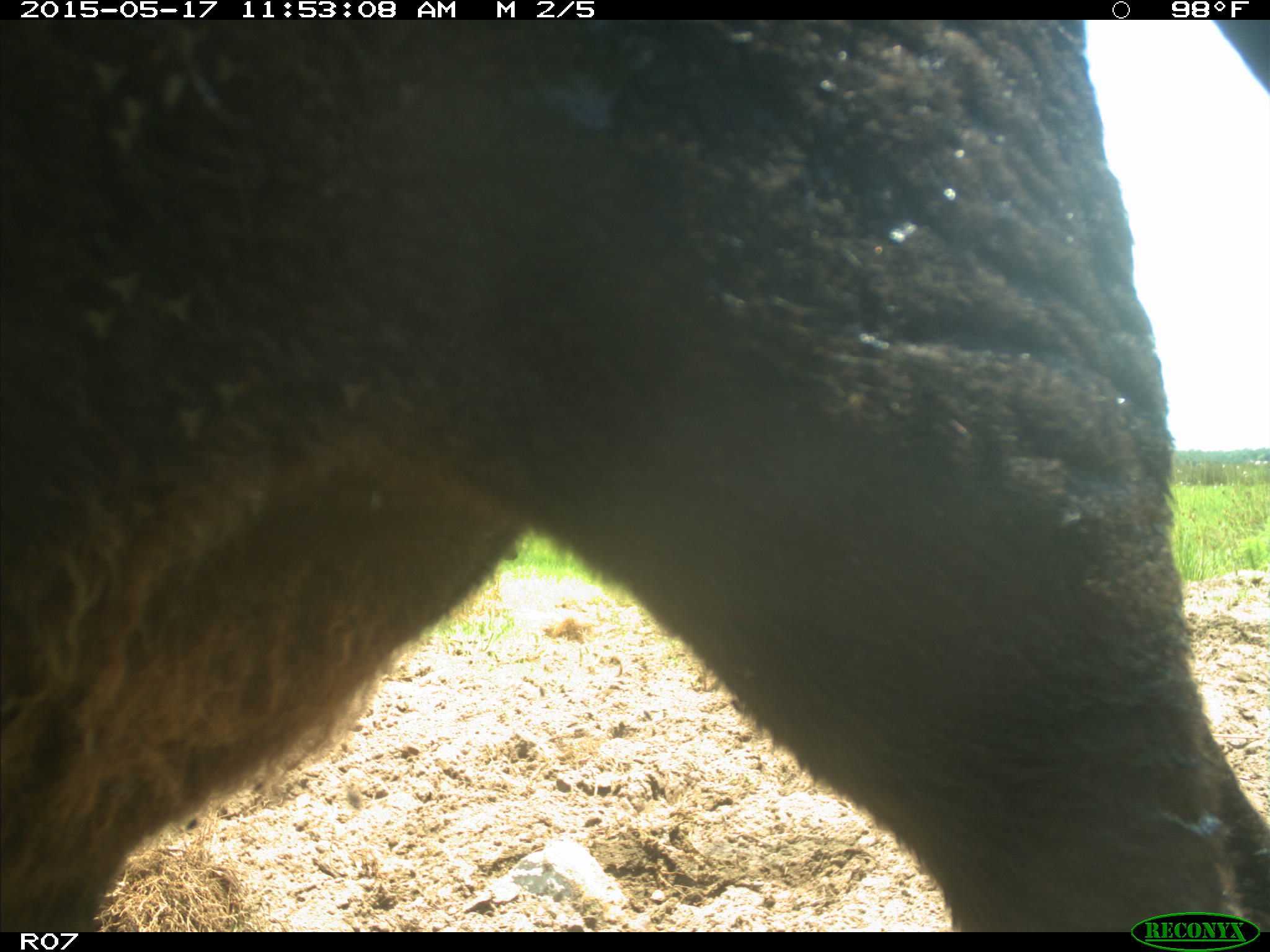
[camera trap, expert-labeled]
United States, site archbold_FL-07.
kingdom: Animalia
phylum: Chordata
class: Mammalia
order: Artiodactyla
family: Bovidae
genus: Bos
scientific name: Bos taurus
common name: domestic cow